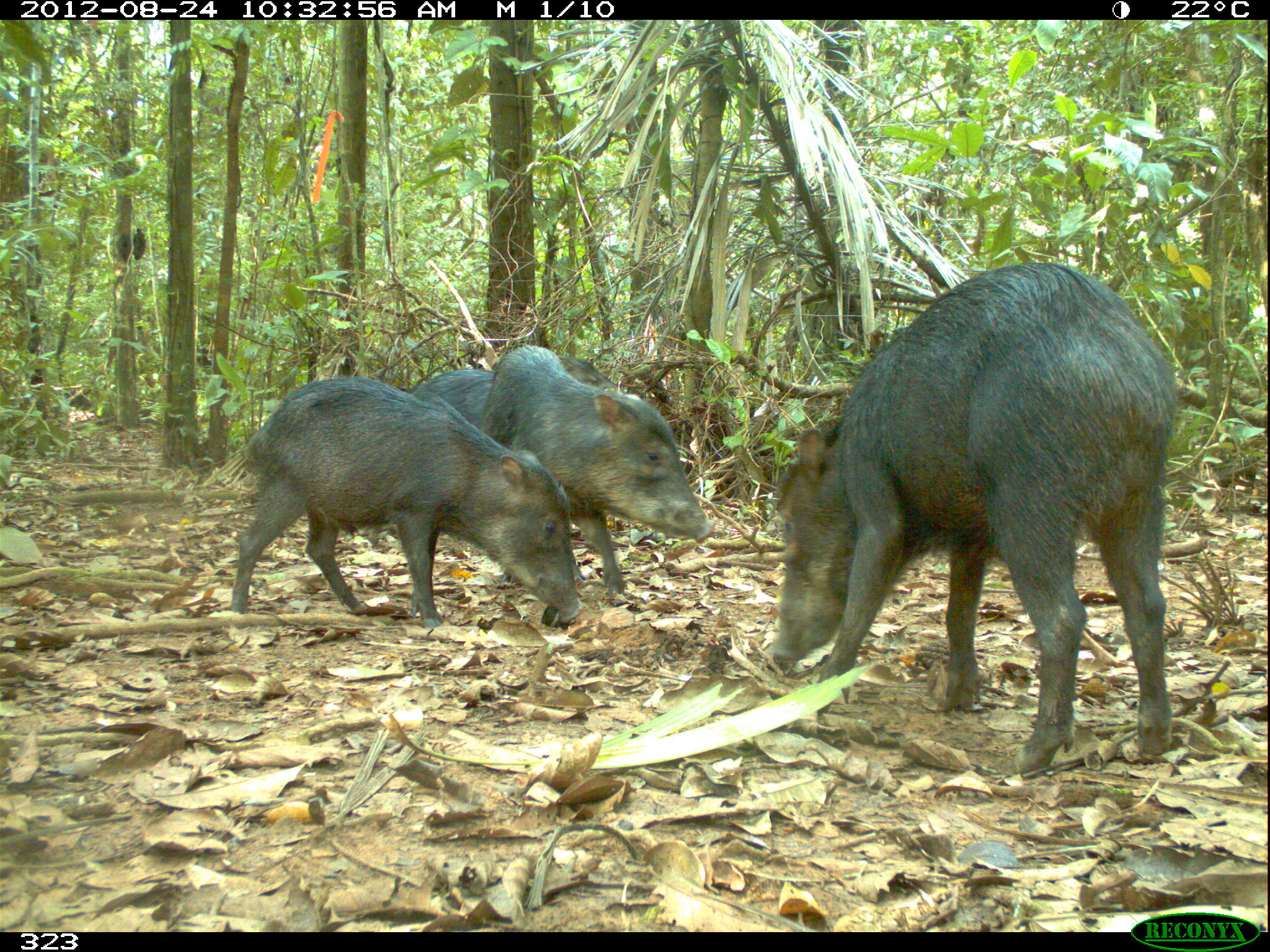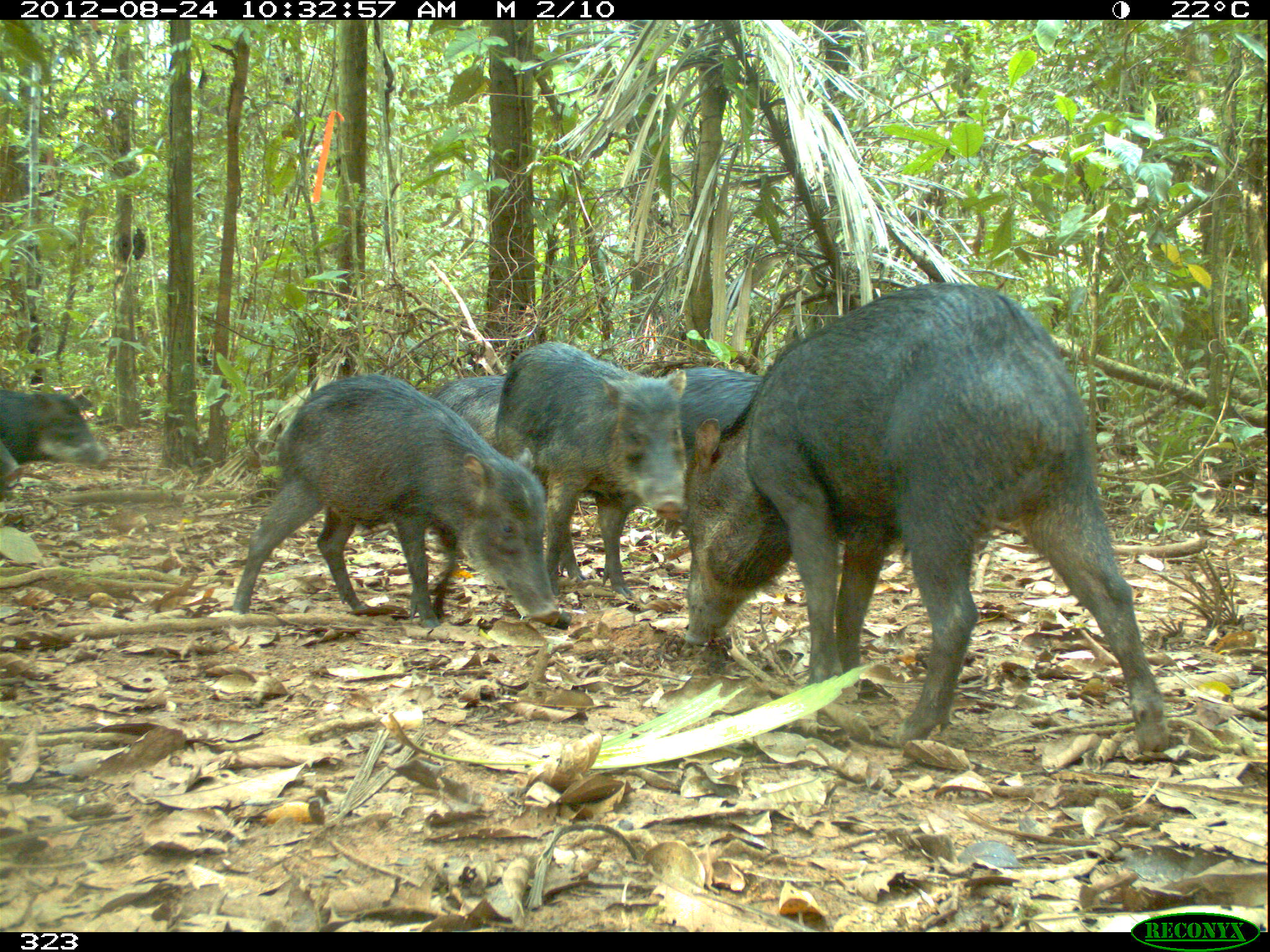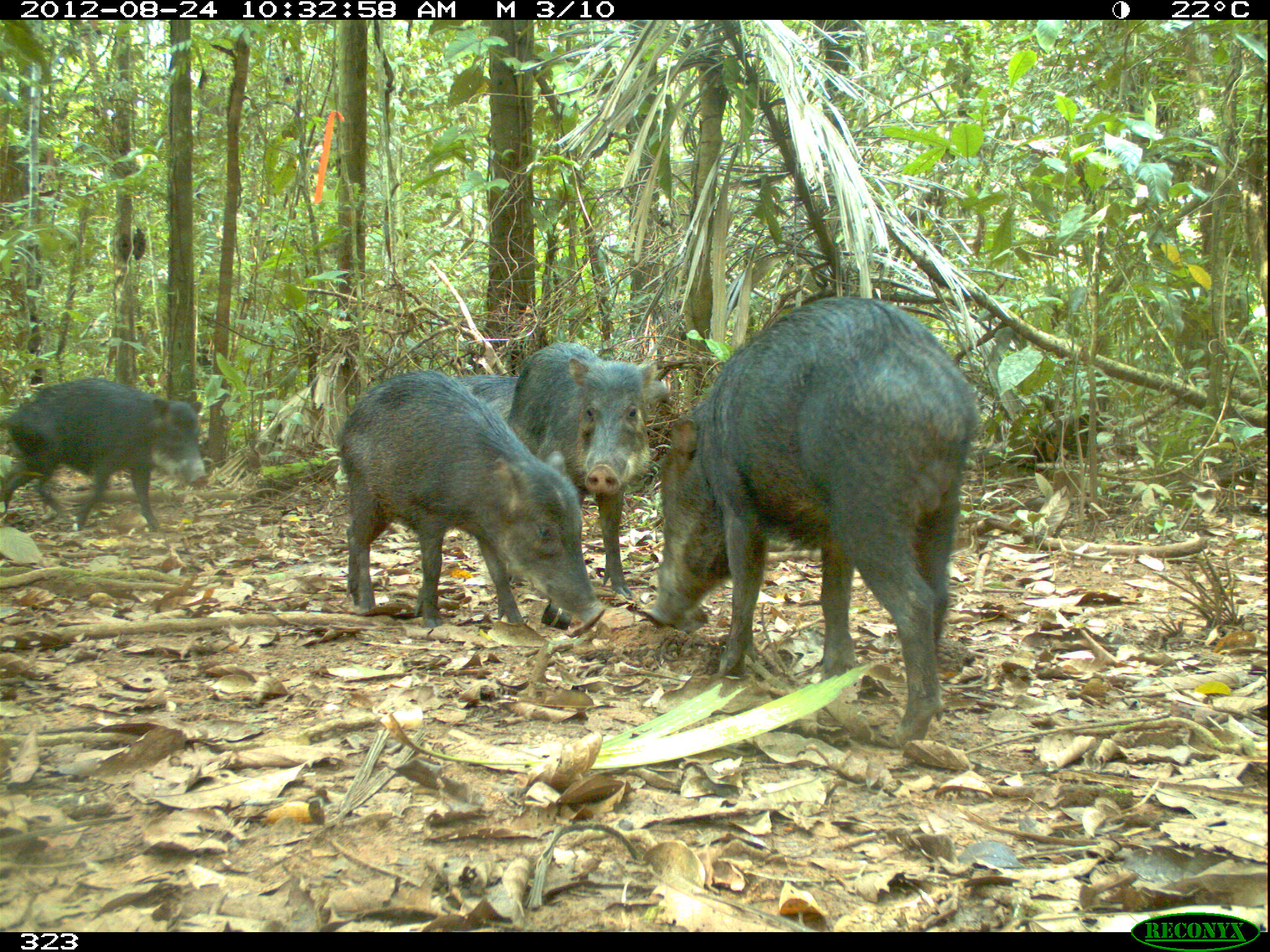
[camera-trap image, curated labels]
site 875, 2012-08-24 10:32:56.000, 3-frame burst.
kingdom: Animalia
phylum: Chordata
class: Mammalia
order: Artiodactyla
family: Tayassuidae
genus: Tayassu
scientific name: Tayassu pecari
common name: white-lipped peccary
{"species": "Tayassu pecari (white-lipped peccary)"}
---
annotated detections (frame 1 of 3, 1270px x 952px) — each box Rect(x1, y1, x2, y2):
tayassu pecari: Rect(771, 262, 1178, 774); Rect(230, 375, 583, 627); Rect(478, 345, 714, 594); Rect(414, 357, 625, 427)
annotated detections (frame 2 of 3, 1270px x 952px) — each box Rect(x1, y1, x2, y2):
tayassu pecari: Rect(683, 279, 1173, 763); Rect(232, 372, 567, 631); Rect(495, 338, 691, 609); Rect(652, 355, 772, 478); Rect(0, 386, 112, 492); Rect(430, 367, 524, 451)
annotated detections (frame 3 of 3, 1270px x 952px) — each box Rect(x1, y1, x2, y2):
tayassu pecari: Rect(646, 293, 983, 746); Rect(333, 368, 608, 637); Rect(502, 339, 659, 601); Rect(1, 375, 211, 535); Rect(445, 371, 524, 424)